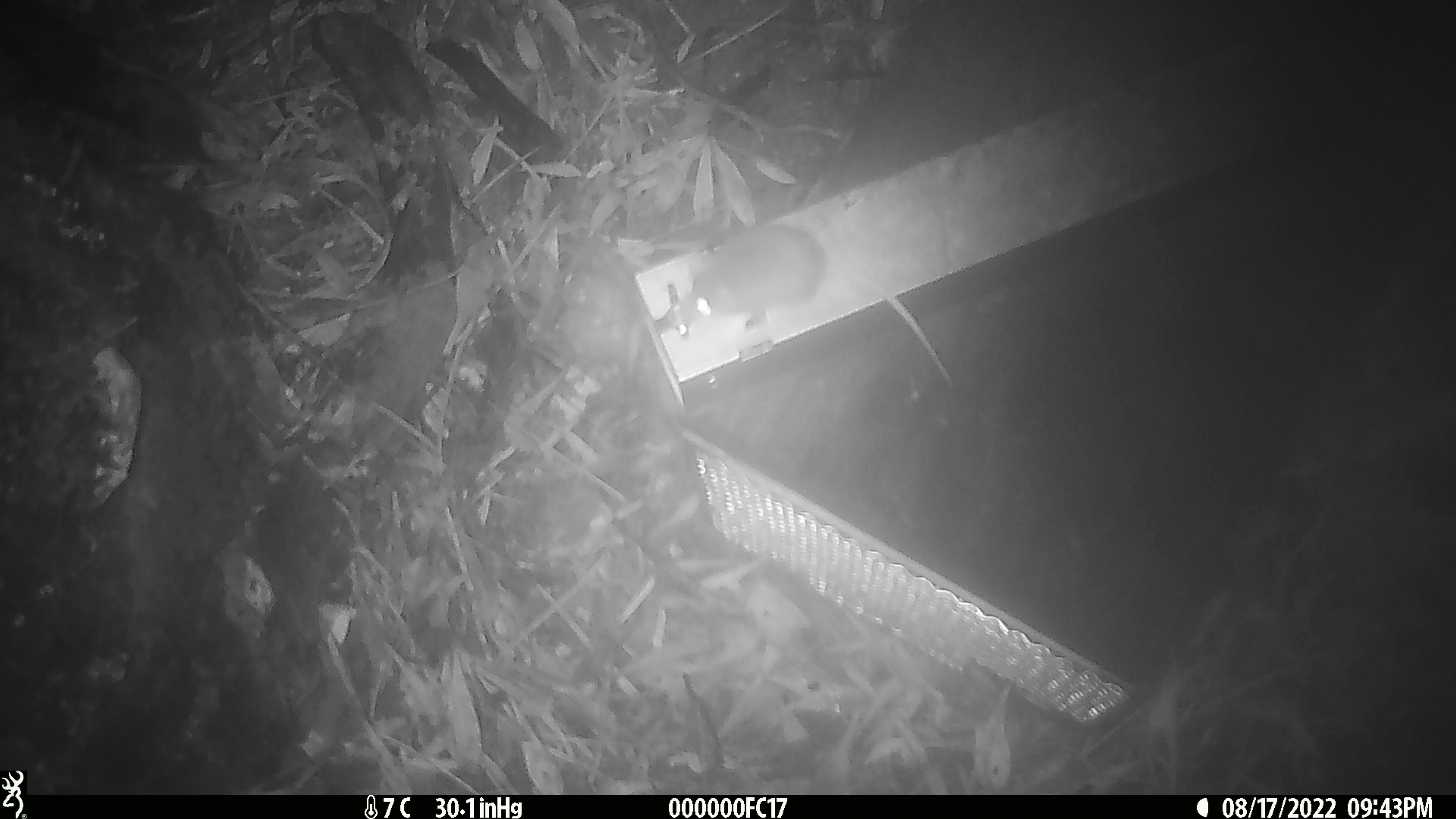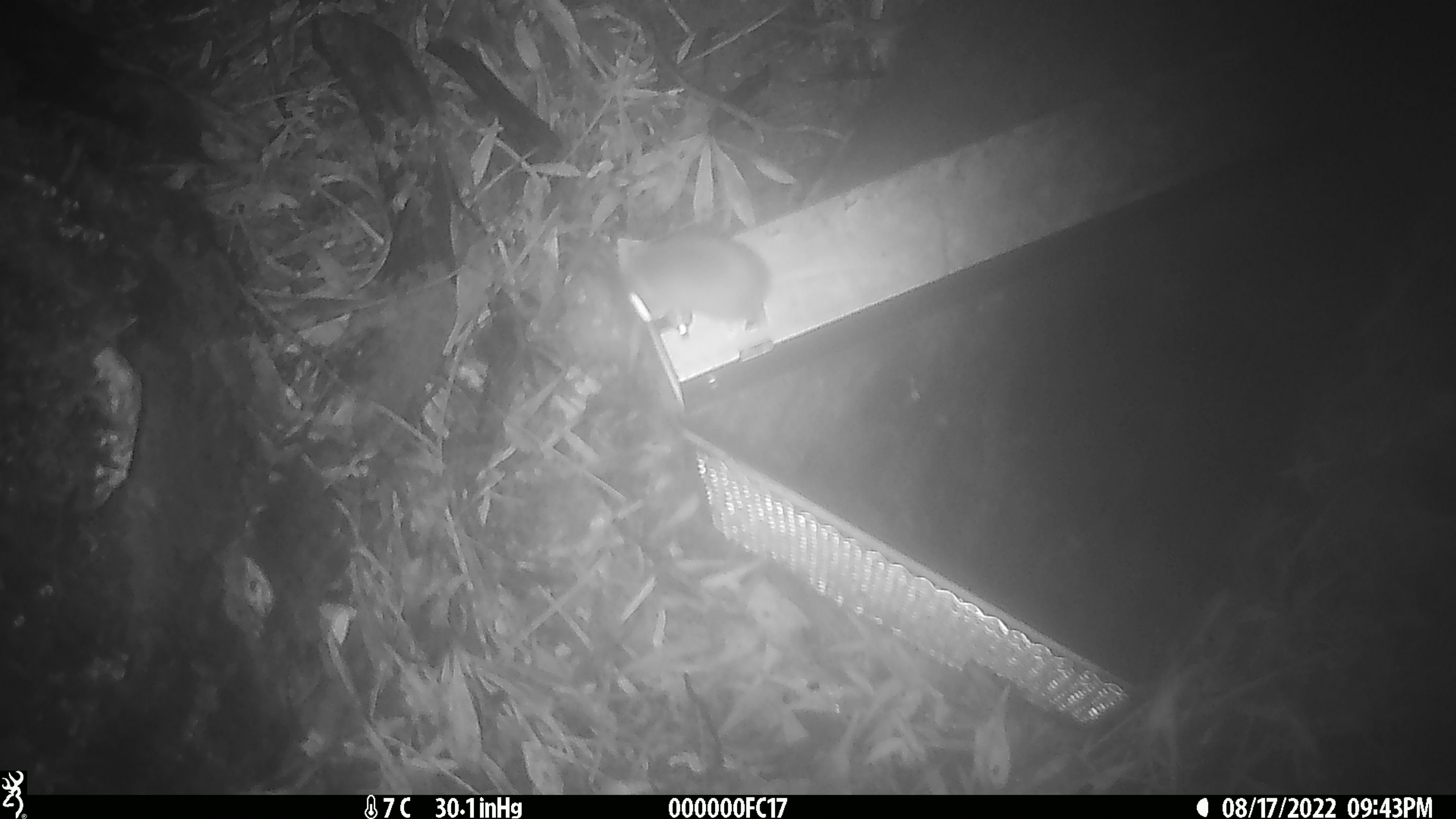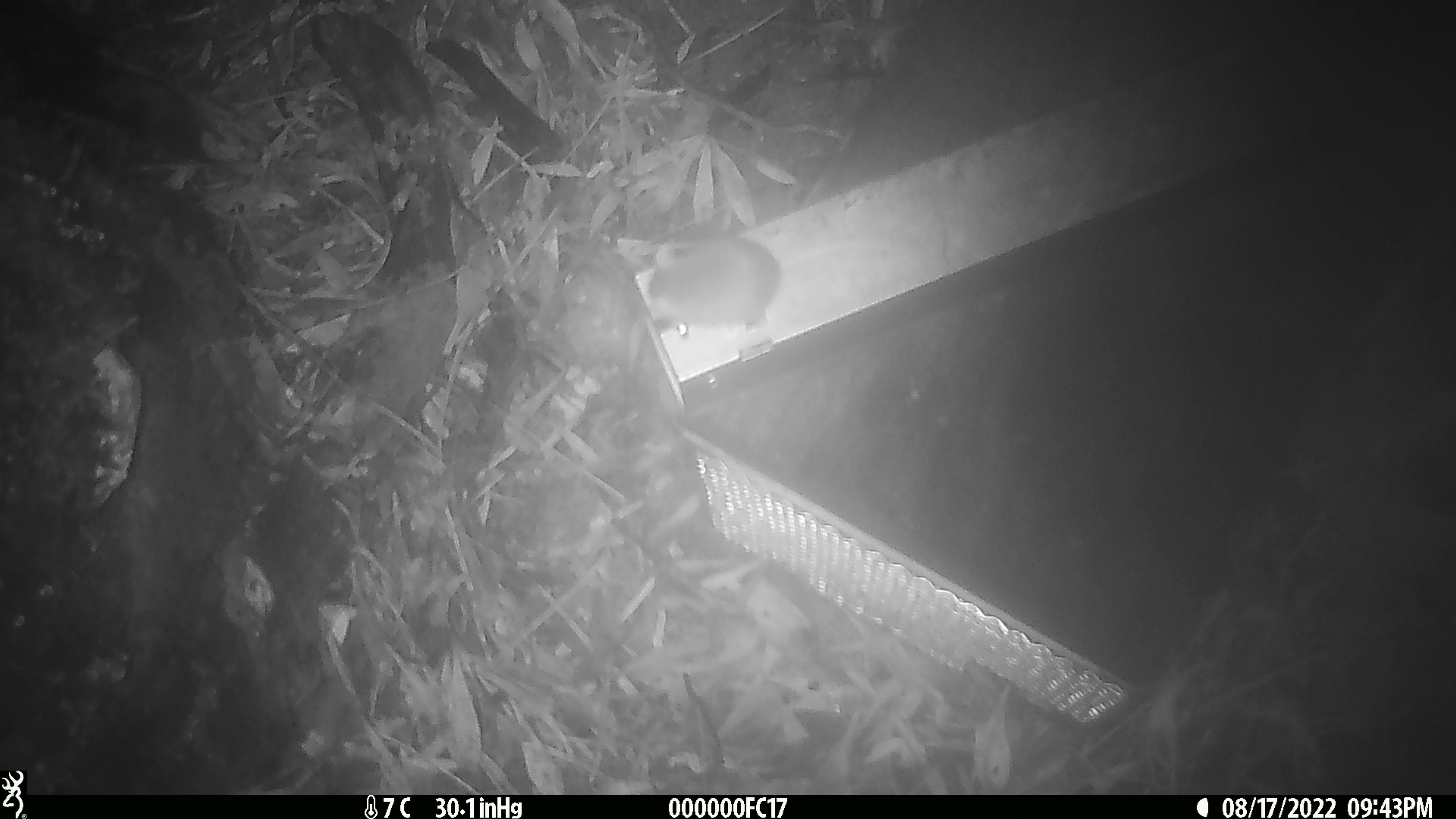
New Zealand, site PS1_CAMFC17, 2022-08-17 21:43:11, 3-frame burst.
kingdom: Animalia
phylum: Chordata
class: Mammalia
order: Rodentia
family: Muridae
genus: Mus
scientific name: Mus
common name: mouse